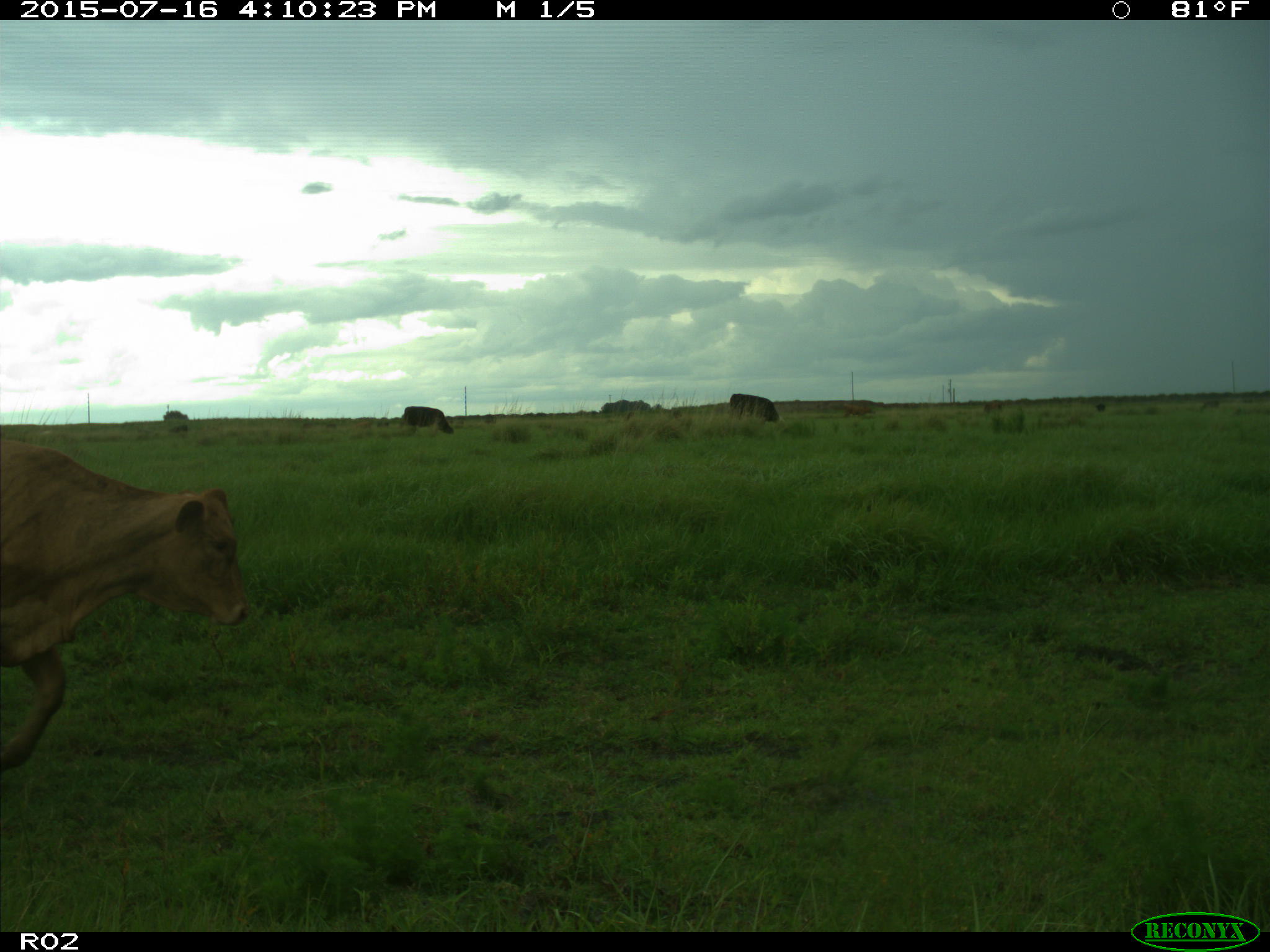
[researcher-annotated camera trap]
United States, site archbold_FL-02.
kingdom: Animalia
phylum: Chordata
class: Mammalia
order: Artiodactyla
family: Bovidae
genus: Bos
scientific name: Bos taurus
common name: domestic cow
Bos taurus (domestic cow).